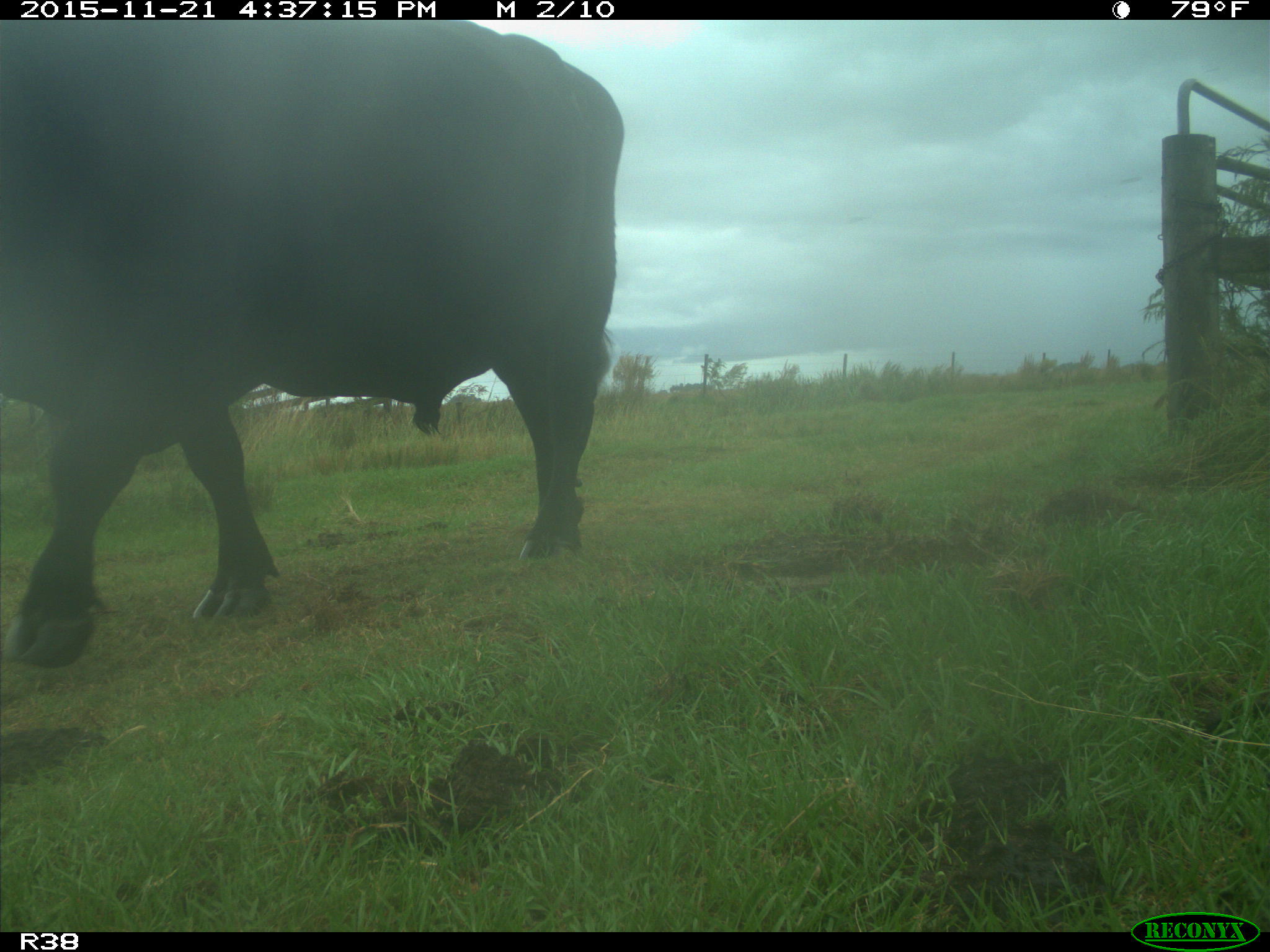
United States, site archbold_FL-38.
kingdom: Animalia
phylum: Chordata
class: Mammalia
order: Artiodactyla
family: Bovidae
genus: Bos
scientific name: Bos taurus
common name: domestic cow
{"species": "Bos taurus (domestic cow)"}